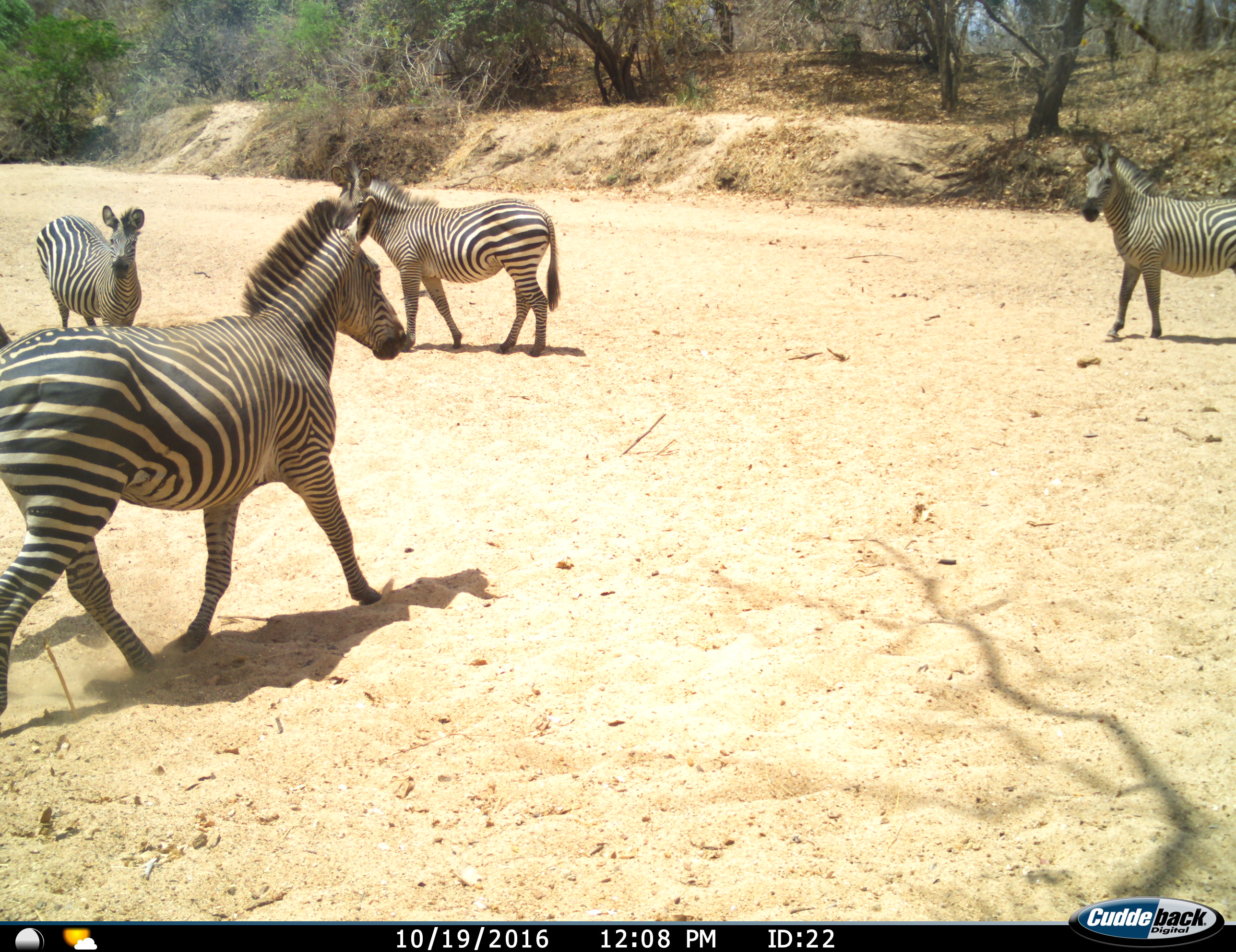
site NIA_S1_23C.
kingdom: Animalia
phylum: Chordata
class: Mammalia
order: Perissodactyla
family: Equidae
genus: Equus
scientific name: Equus quagga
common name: plains zebra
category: zebraplains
Zebraplains (plains zebra) (Equus quagga), count 4. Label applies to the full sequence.